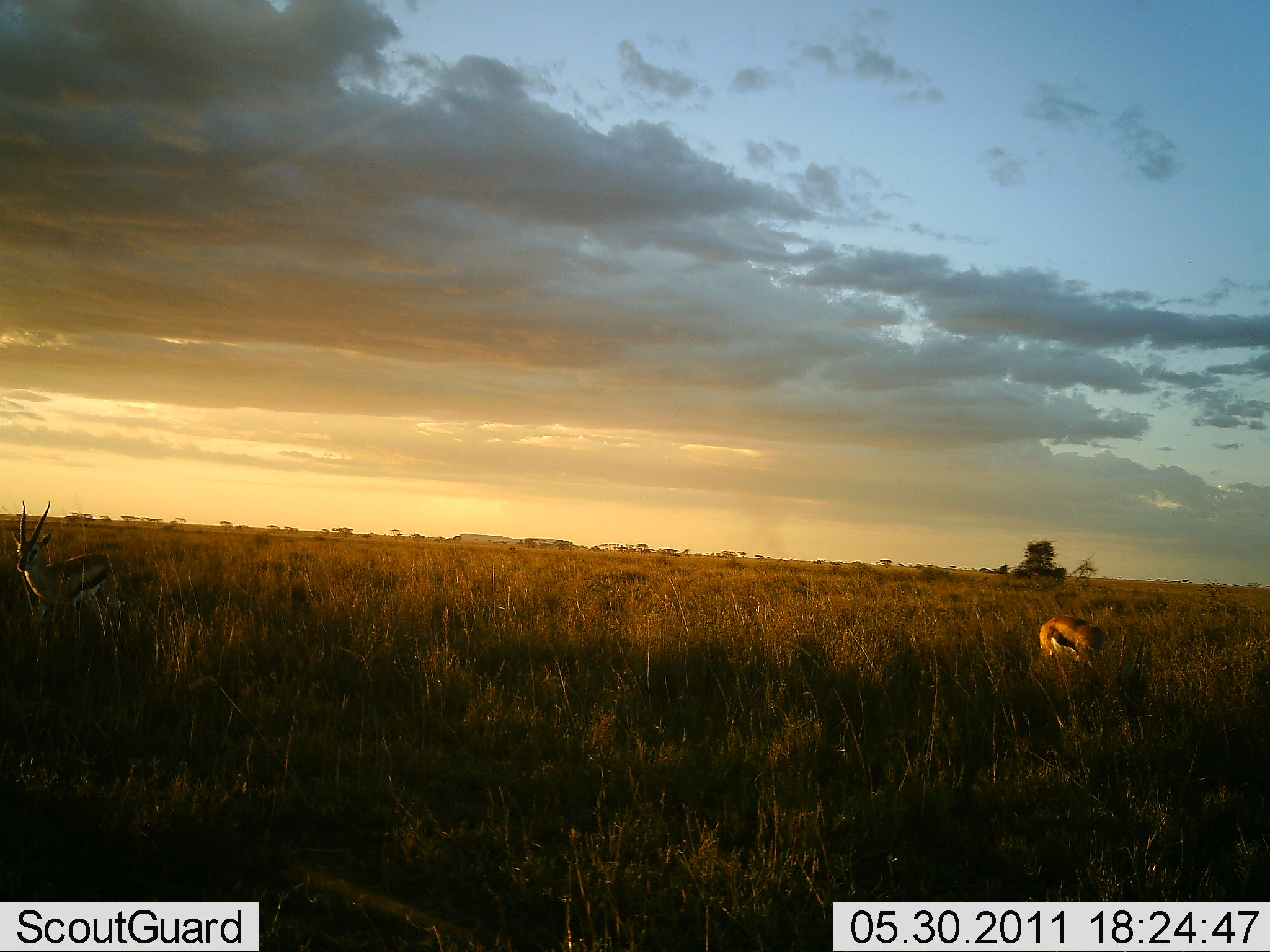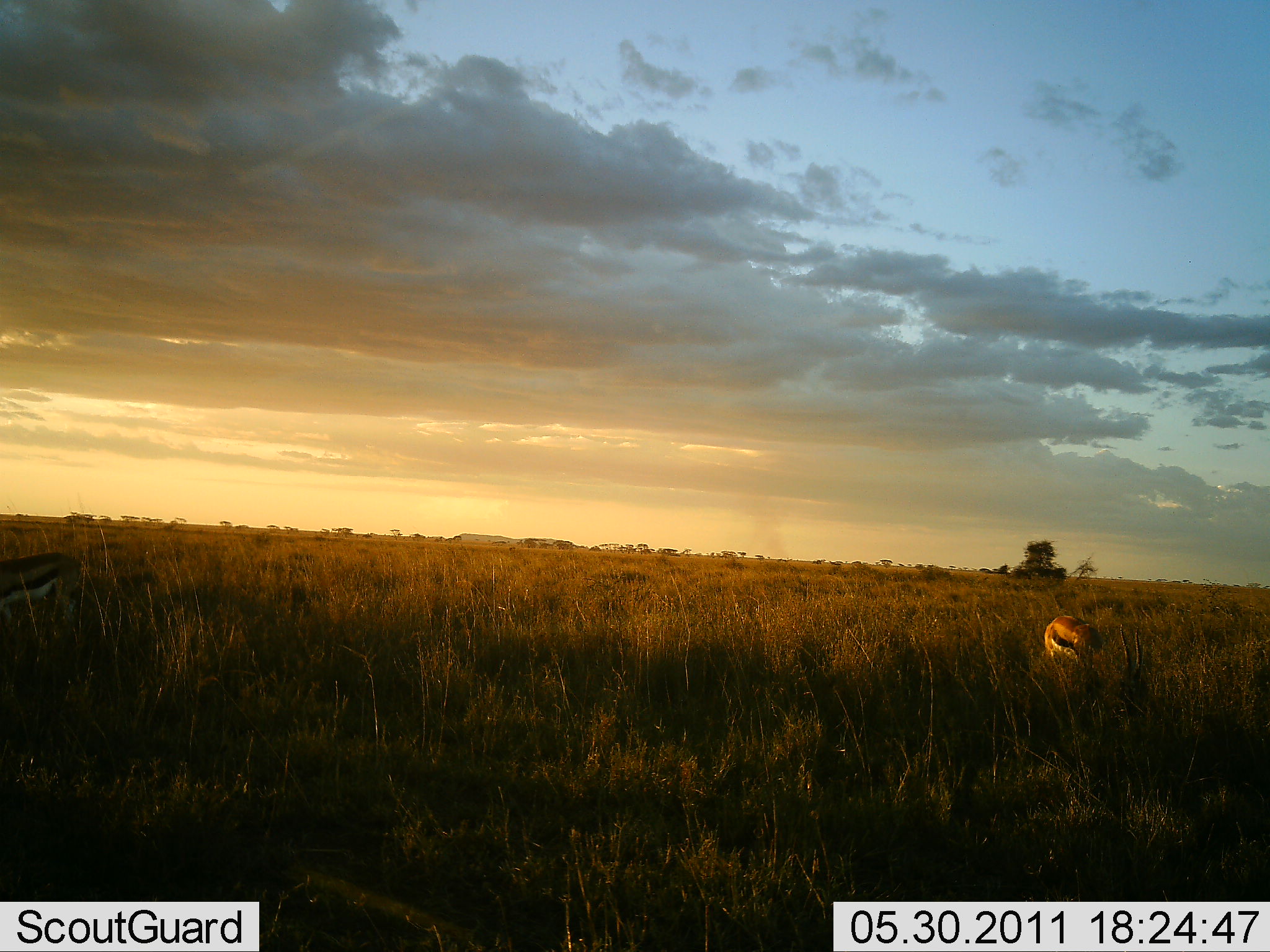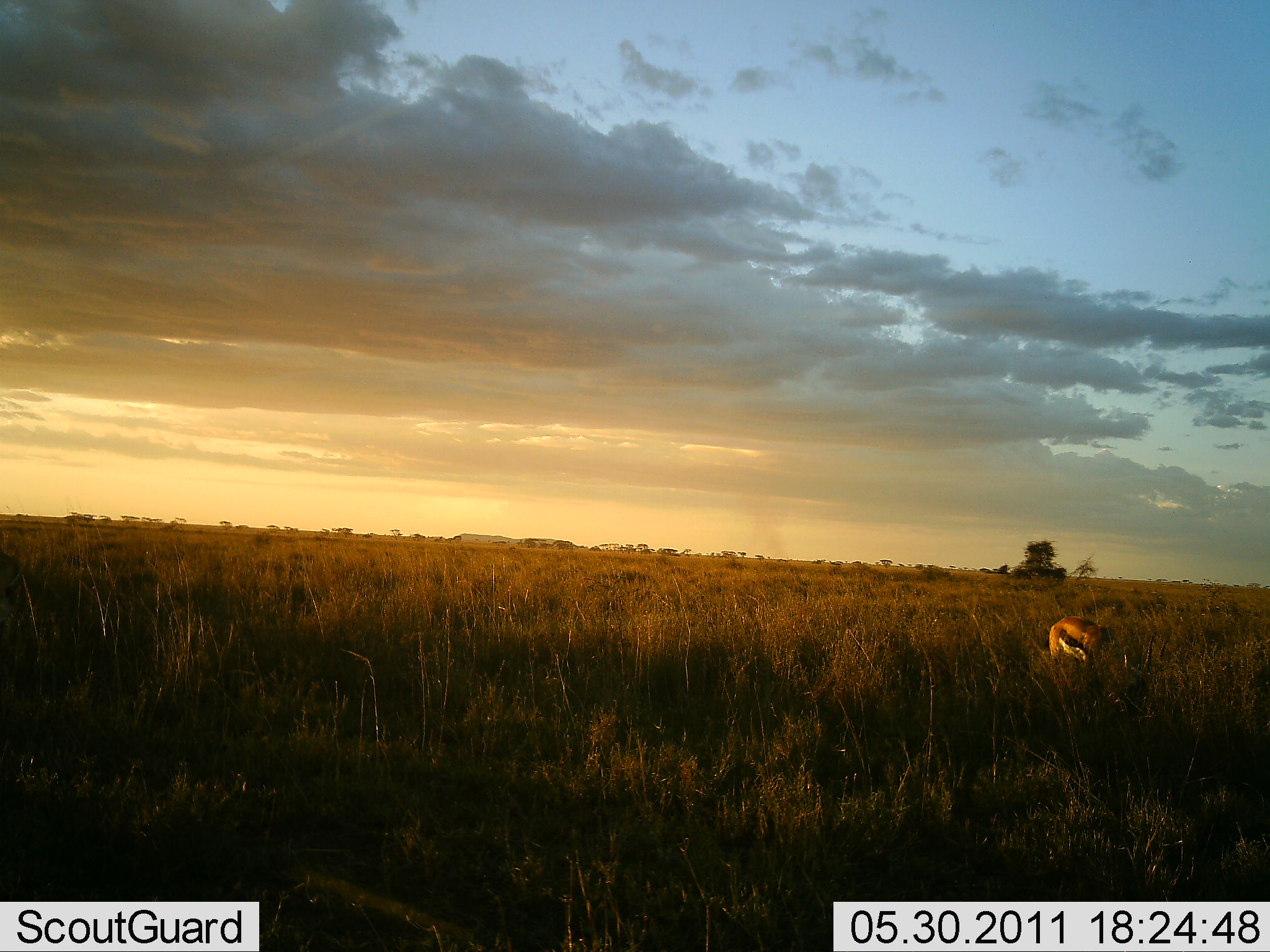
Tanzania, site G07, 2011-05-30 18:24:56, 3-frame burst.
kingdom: Animalia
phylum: Chordata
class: Mammalia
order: Artiodactyla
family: Bovidae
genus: Eudorcas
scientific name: Eudorcas thomsonii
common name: thomson's gazelle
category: gazellethomsons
Gazellethomsons (thomson's gazelle) (Eudorcas thomsonii), count 2. Behavior (volunteer vote fractions): standing 55%, resting 0%, moving 55%, interacting 0%. Young present (vote fraction): 0%. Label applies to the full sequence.